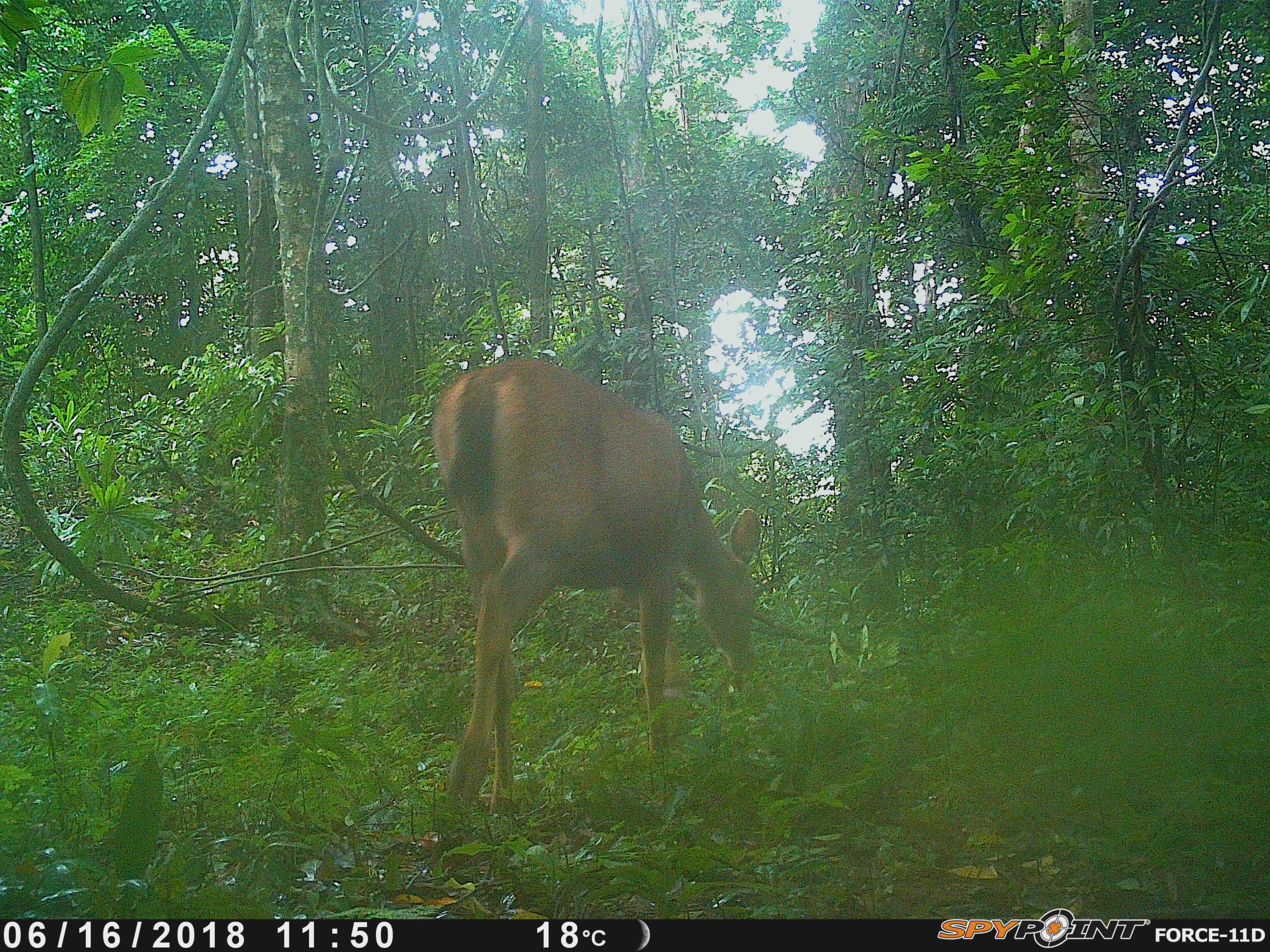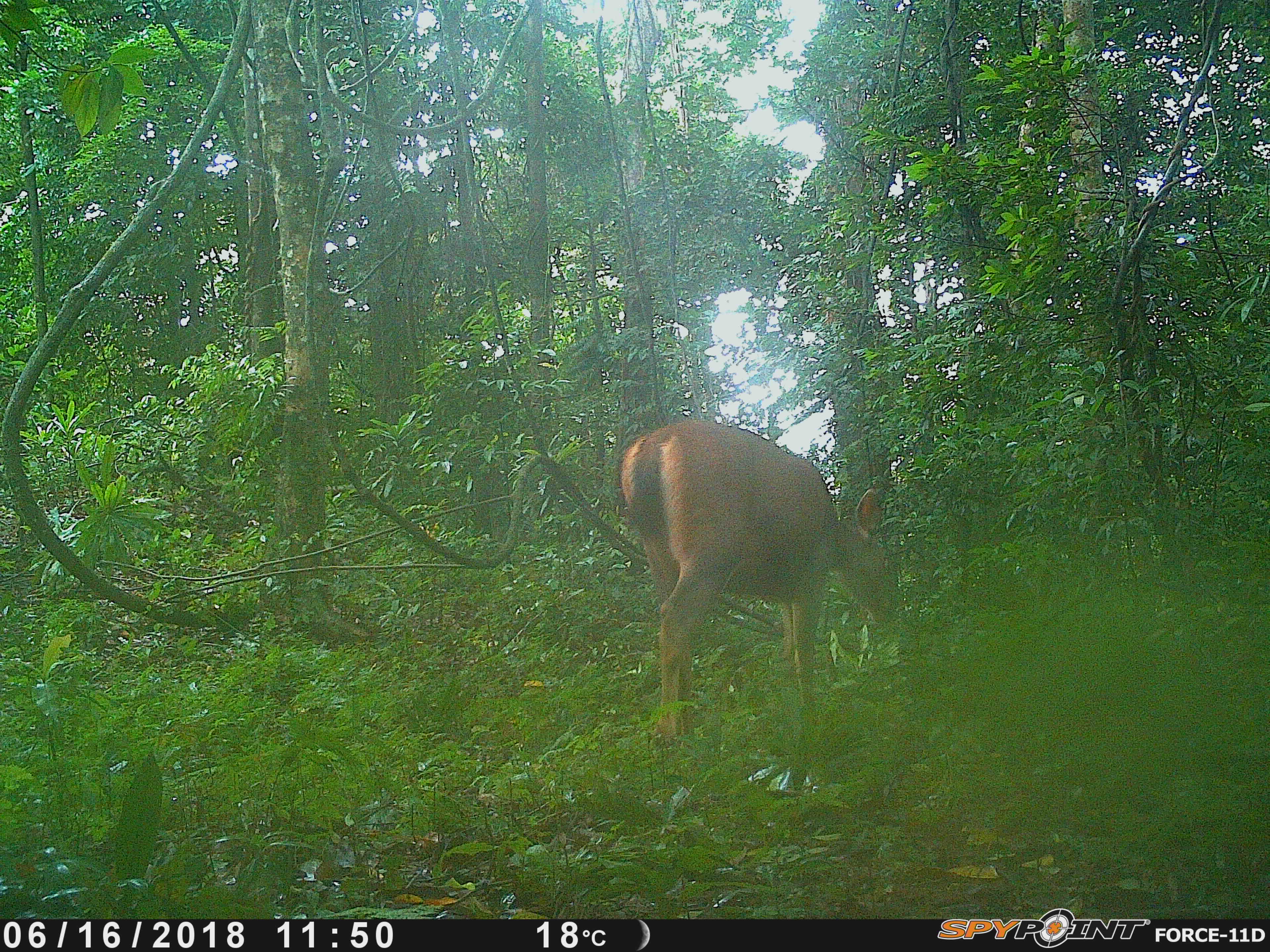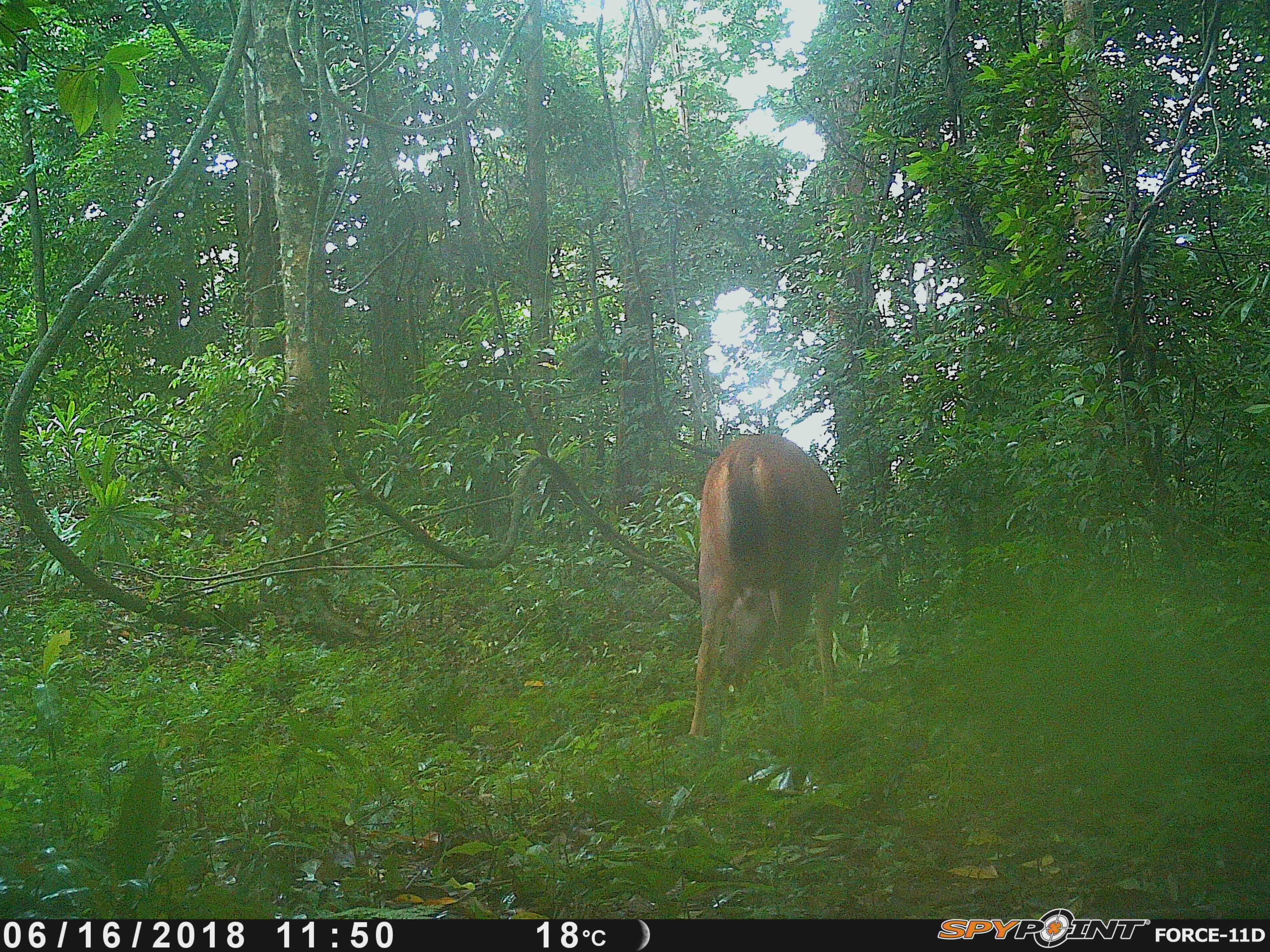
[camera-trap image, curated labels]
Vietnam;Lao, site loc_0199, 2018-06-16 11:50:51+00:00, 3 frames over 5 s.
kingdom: Animalia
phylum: Chordata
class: Mammalia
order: Artiodactyla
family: Cervidae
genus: Rusa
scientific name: Rusa unicolor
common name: sambar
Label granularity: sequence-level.